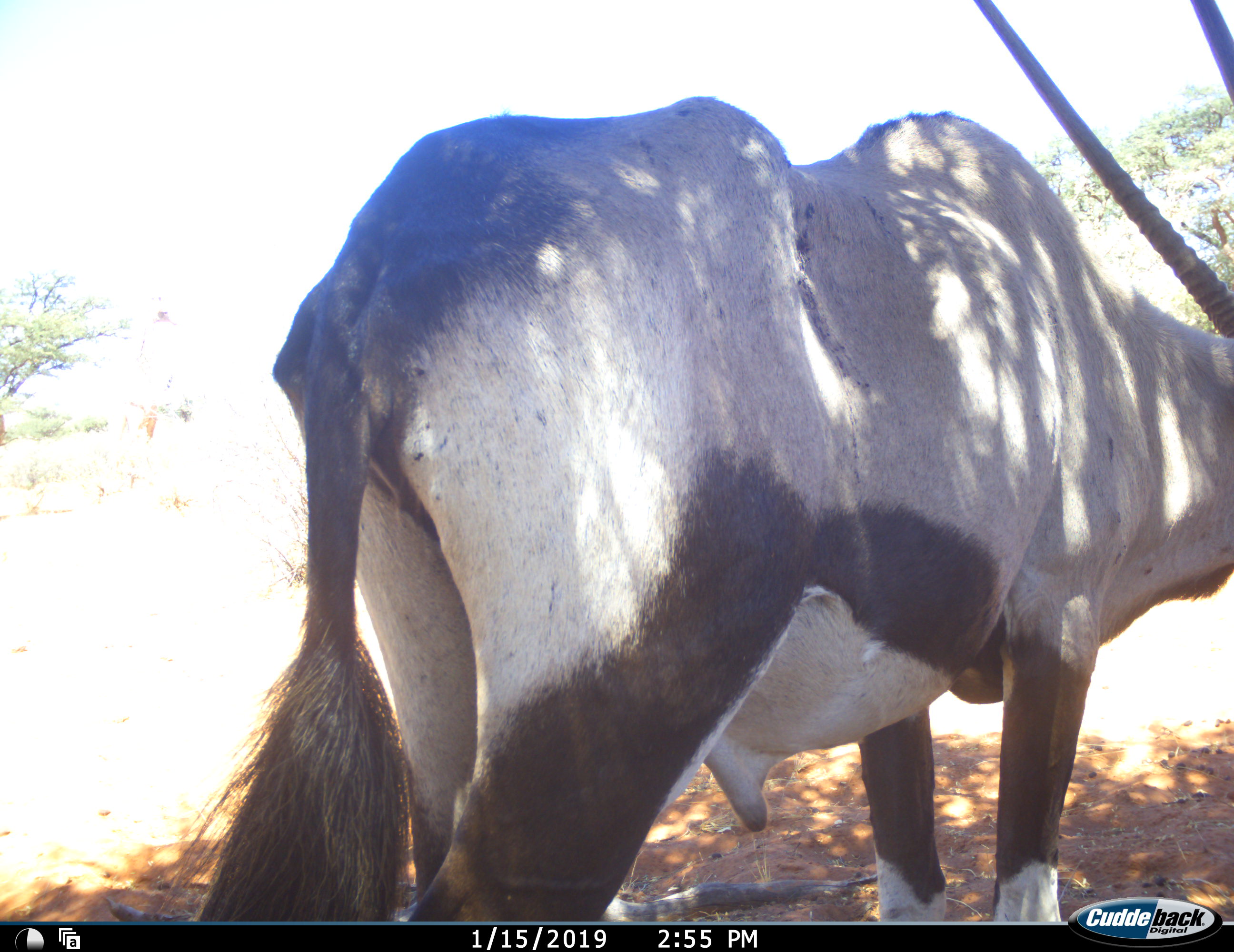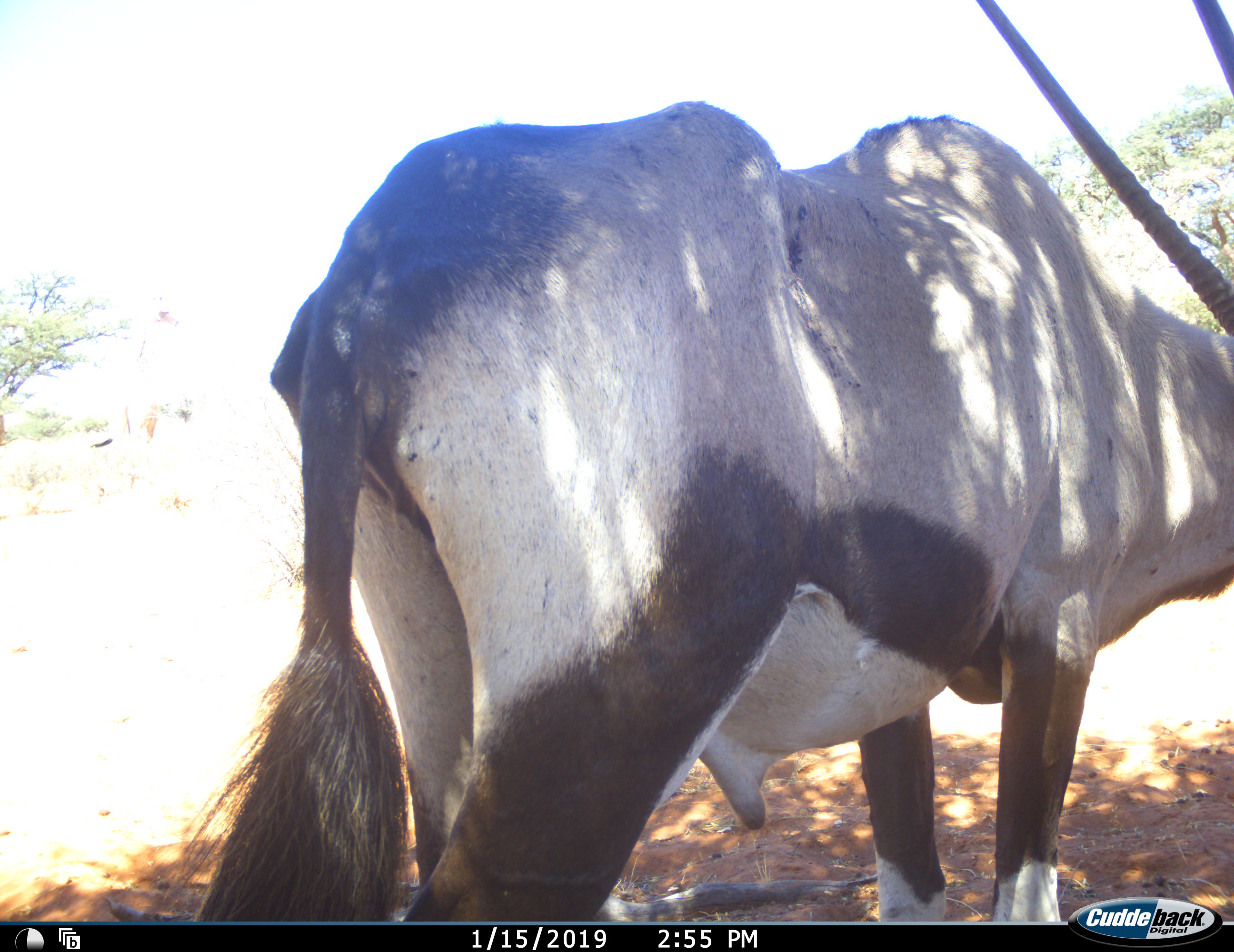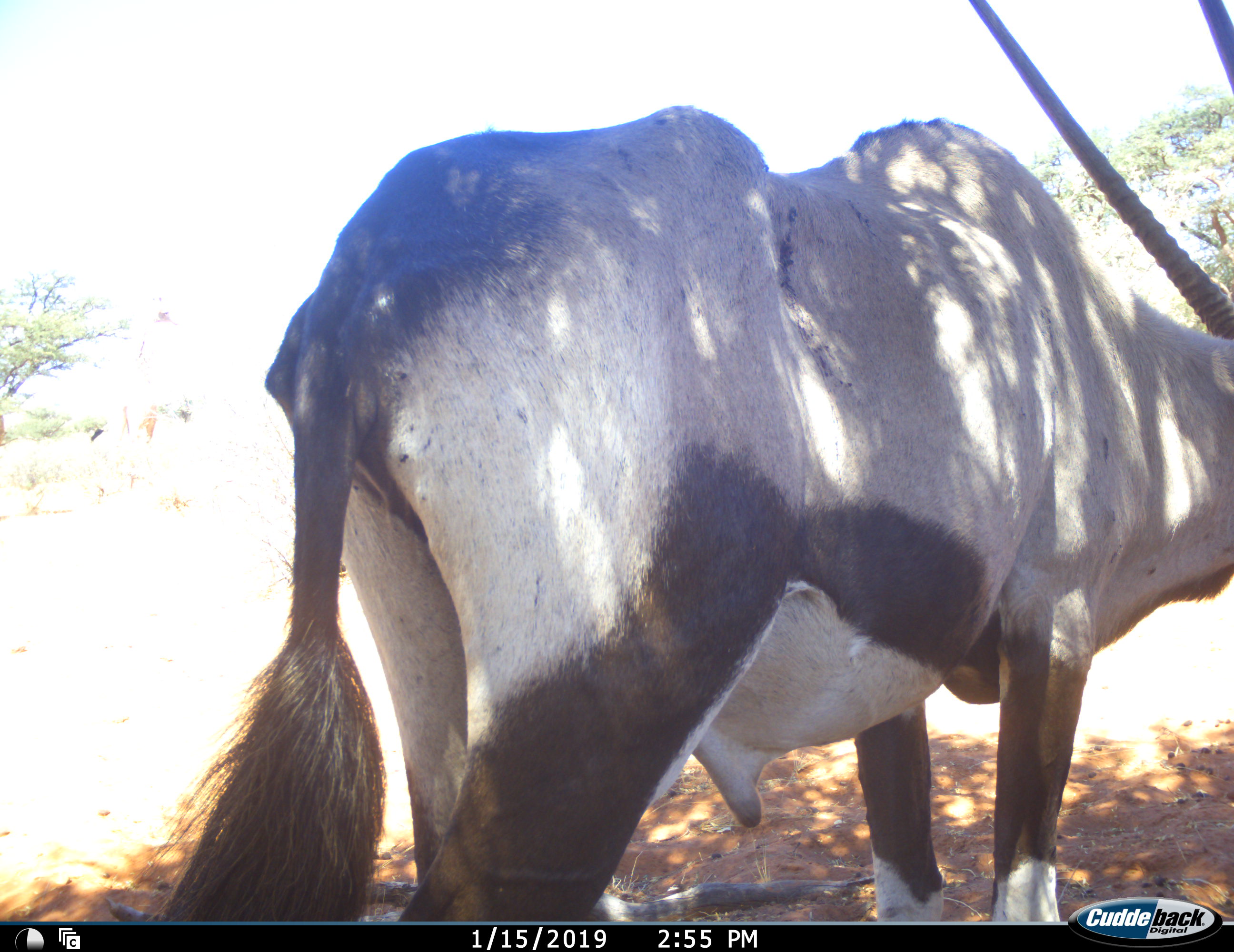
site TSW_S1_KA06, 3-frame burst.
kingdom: Animalia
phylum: Chordata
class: Mammalia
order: Artiodactyla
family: Bovidae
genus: Oryx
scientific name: Oryx gazella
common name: gemsbok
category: oryx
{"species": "oryx (gemsbok) (Oryx gazella)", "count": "1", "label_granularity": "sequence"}